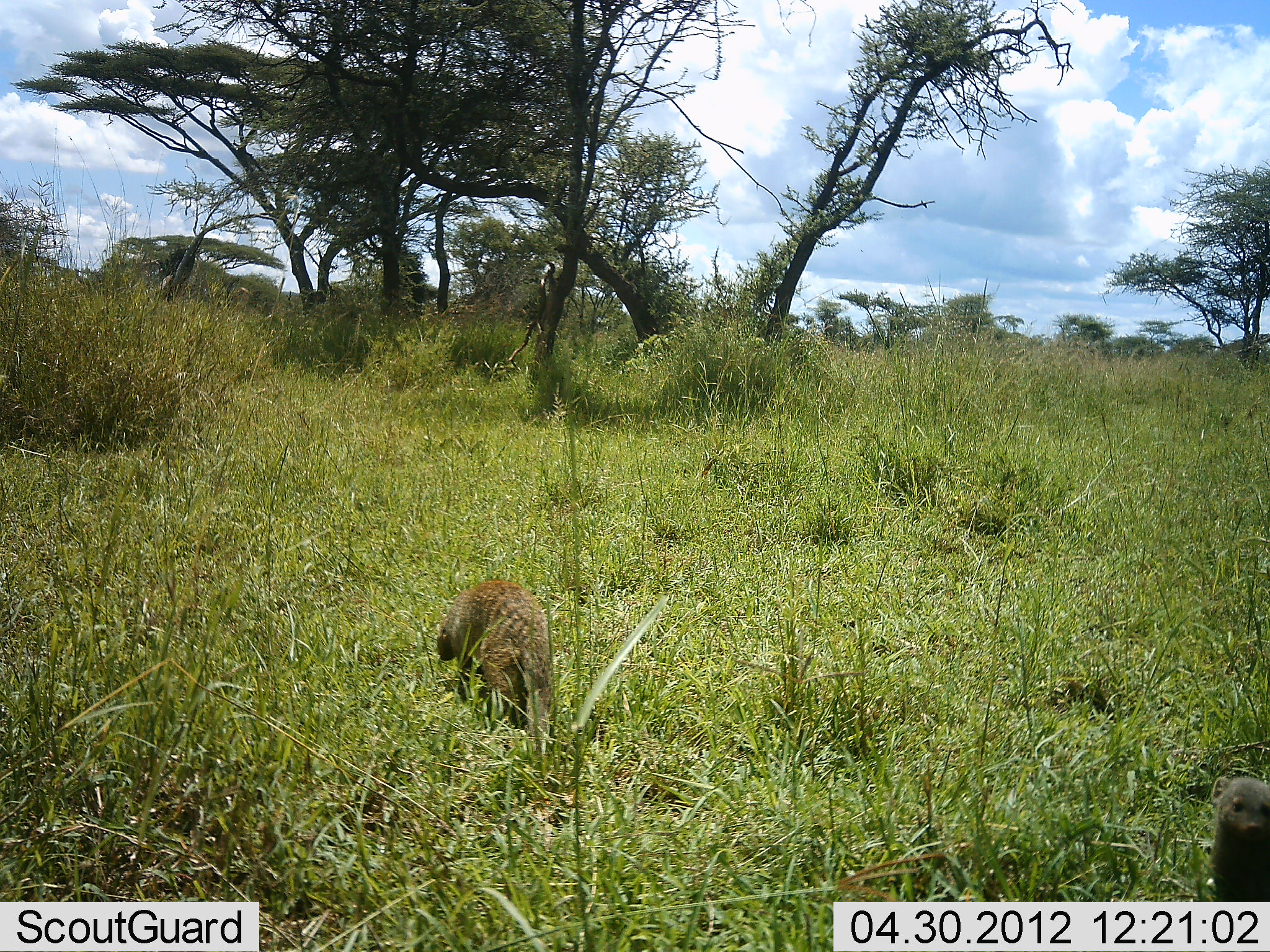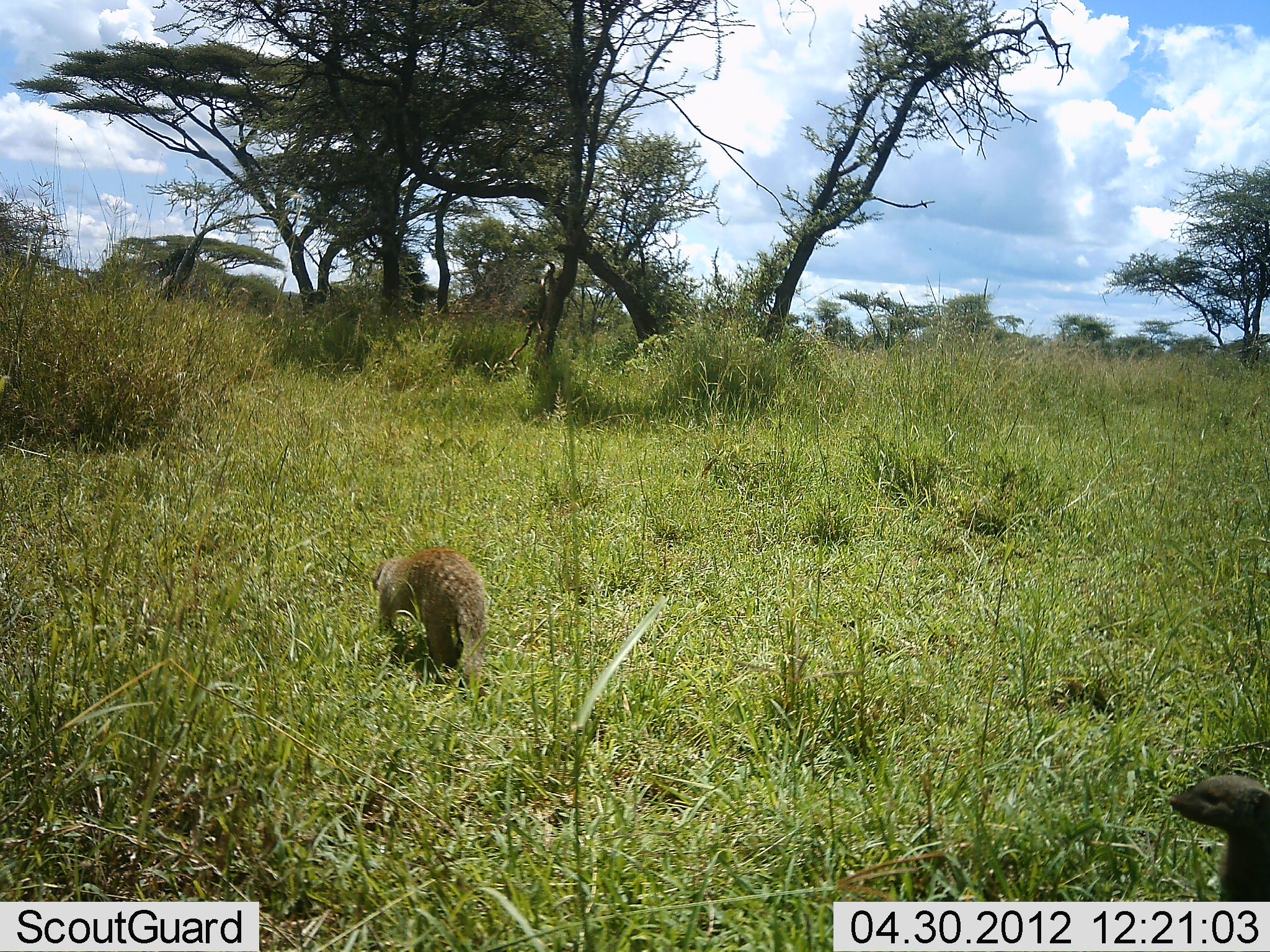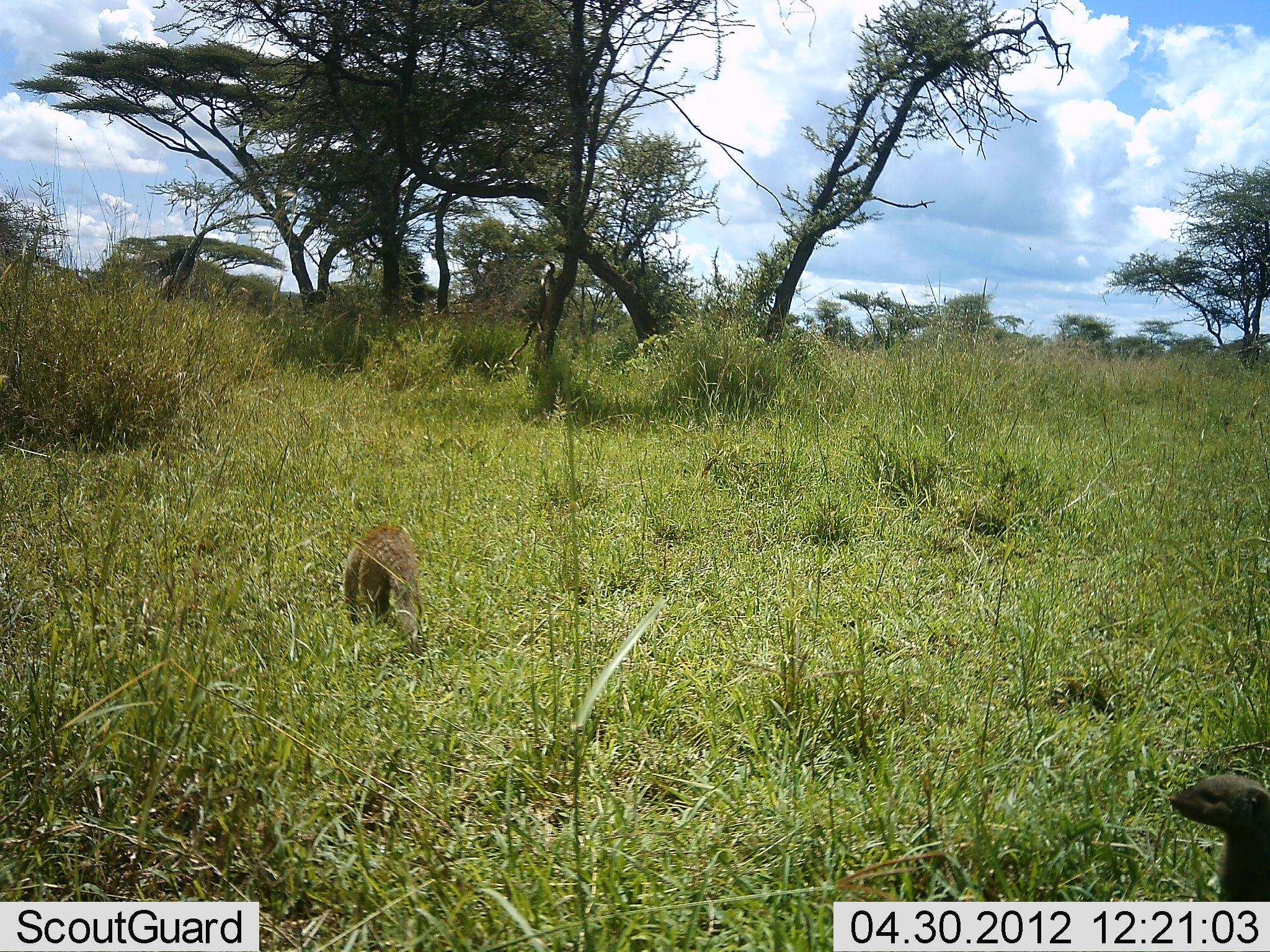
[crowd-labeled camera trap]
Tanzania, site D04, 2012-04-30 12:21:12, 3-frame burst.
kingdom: Animalia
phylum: Chordata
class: Mammalia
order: Carnivora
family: Herpestidae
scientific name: Herpestidae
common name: mongoose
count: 2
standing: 40%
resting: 0%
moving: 100%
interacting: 0%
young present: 0%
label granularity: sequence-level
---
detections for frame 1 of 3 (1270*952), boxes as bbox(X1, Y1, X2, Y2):
animal: bbox(436, 577, 556, 729); bbox(1202, 772, 1270, 900)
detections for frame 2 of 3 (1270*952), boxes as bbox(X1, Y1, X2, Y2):
animal: bbox(370, 544, 488, 679); bbox(1168, 771, 1270, 902)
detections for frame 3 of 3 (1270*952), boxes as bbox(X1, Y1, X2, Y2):
animal: bbox(1169, 773, 1270, 901); bbox(342, 525, 428, 660)